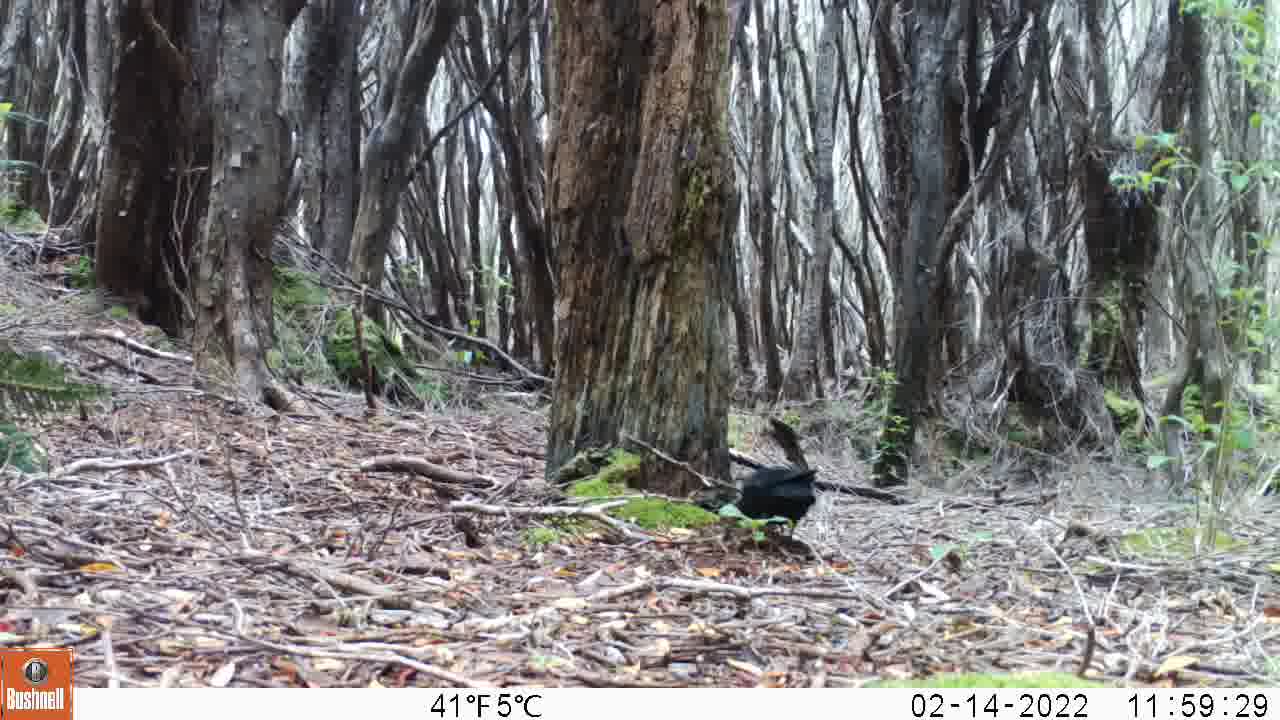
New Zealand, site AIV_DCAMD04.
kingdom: Animalia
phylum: Chordata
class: Aves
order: Passeriformes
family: Turdidae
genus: Turdus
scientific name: Turdus merula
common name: eurasian blackbird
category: blackbird